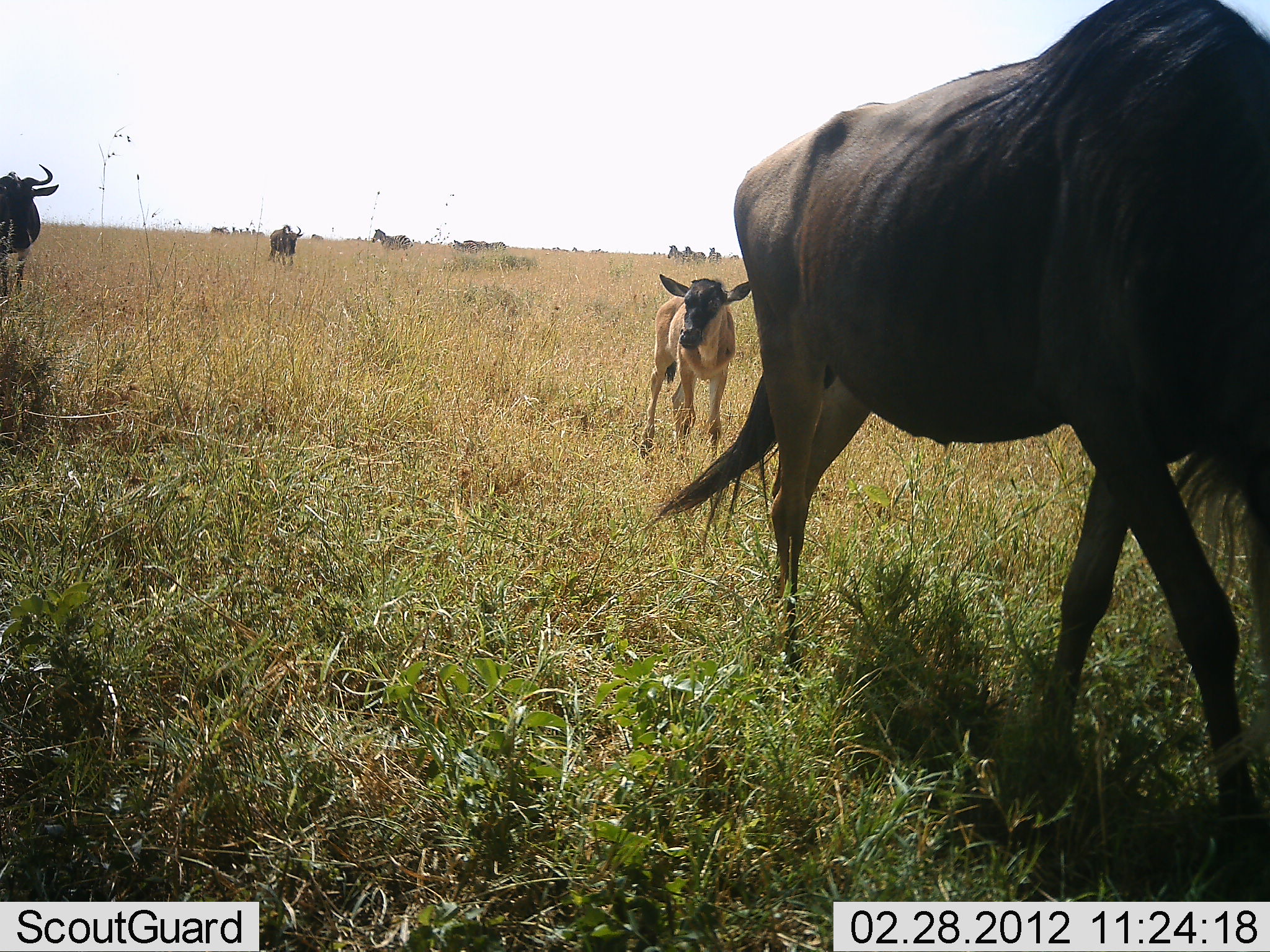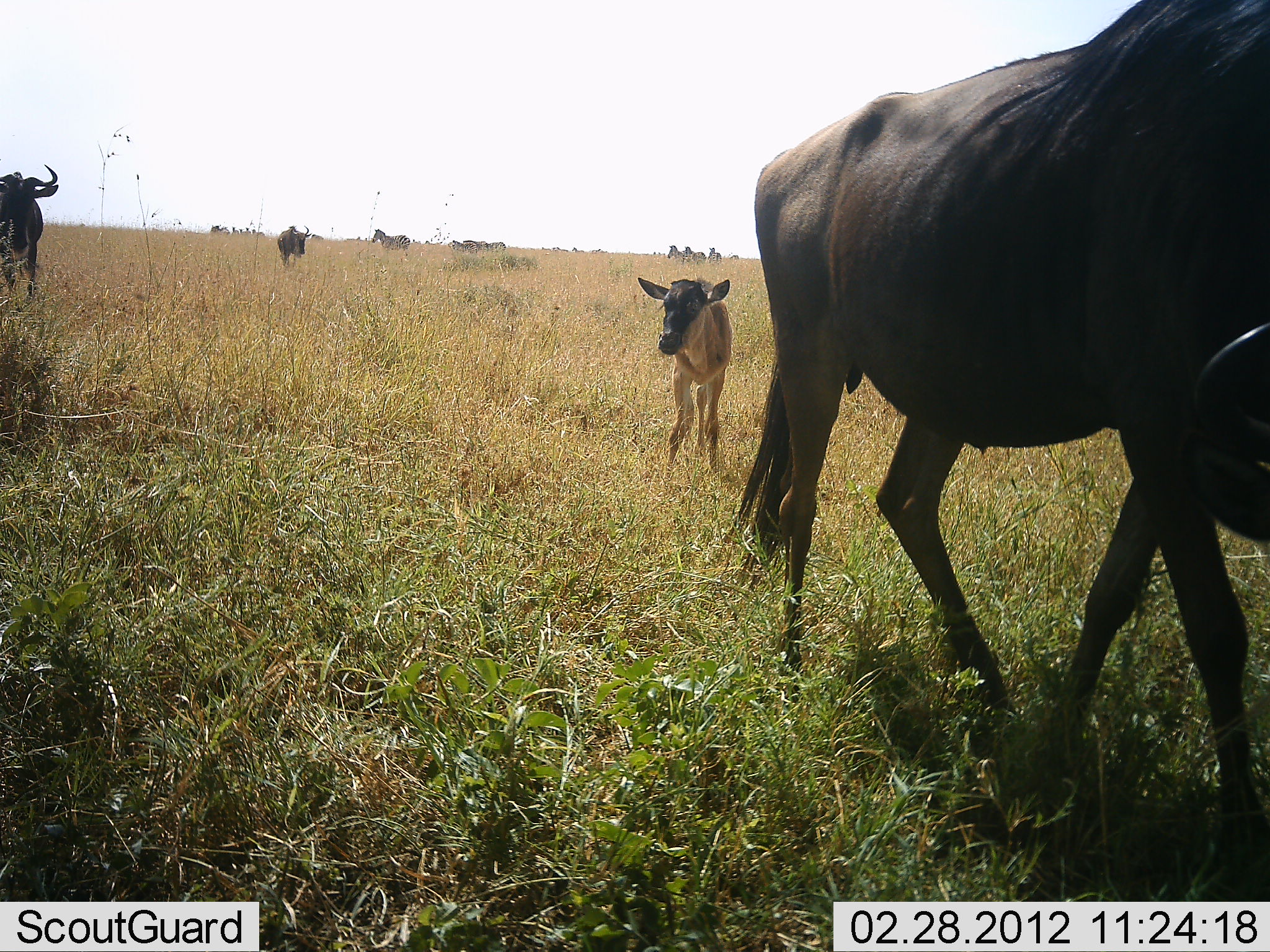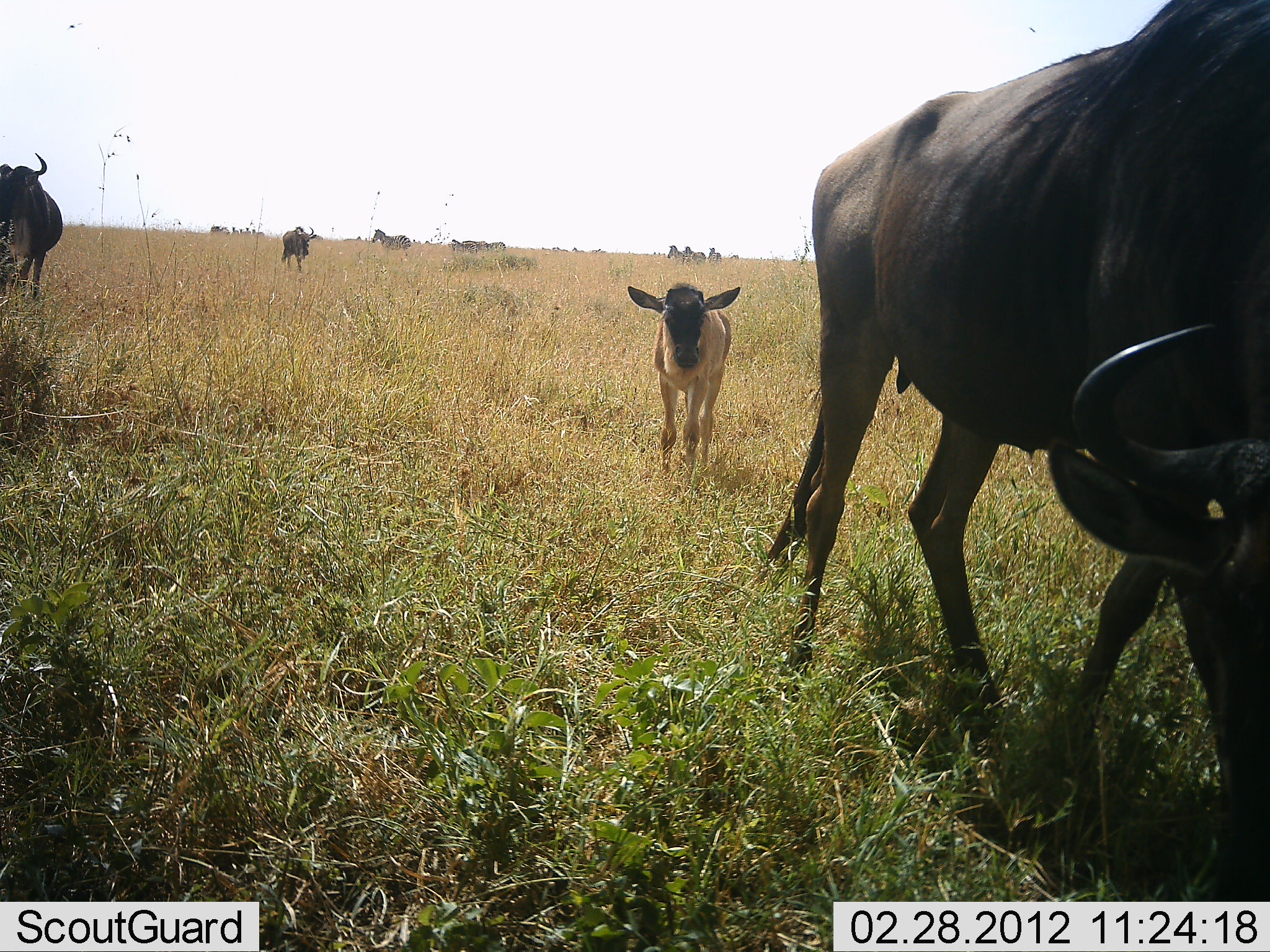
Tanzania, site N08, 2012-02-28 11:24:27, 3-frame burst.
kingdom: Animalia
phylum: Chordata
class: Mammalia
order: Artiodactyla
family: Bovidae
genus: Connochaetes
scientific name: Connochaetes taurinus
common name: blue wildebeest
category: wildebeest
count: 4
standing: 38%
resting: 0%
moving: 92%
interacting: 0%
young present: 92%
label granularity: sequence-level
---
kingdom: Animalia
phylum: Chordata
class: Mammalia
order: Perissodactyla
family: Equidae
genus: Equus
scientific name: Equus quagga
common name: plains zebra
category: zebra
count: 4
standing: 80%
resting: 7%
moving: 13%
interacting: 0%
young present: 0%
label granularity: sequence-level